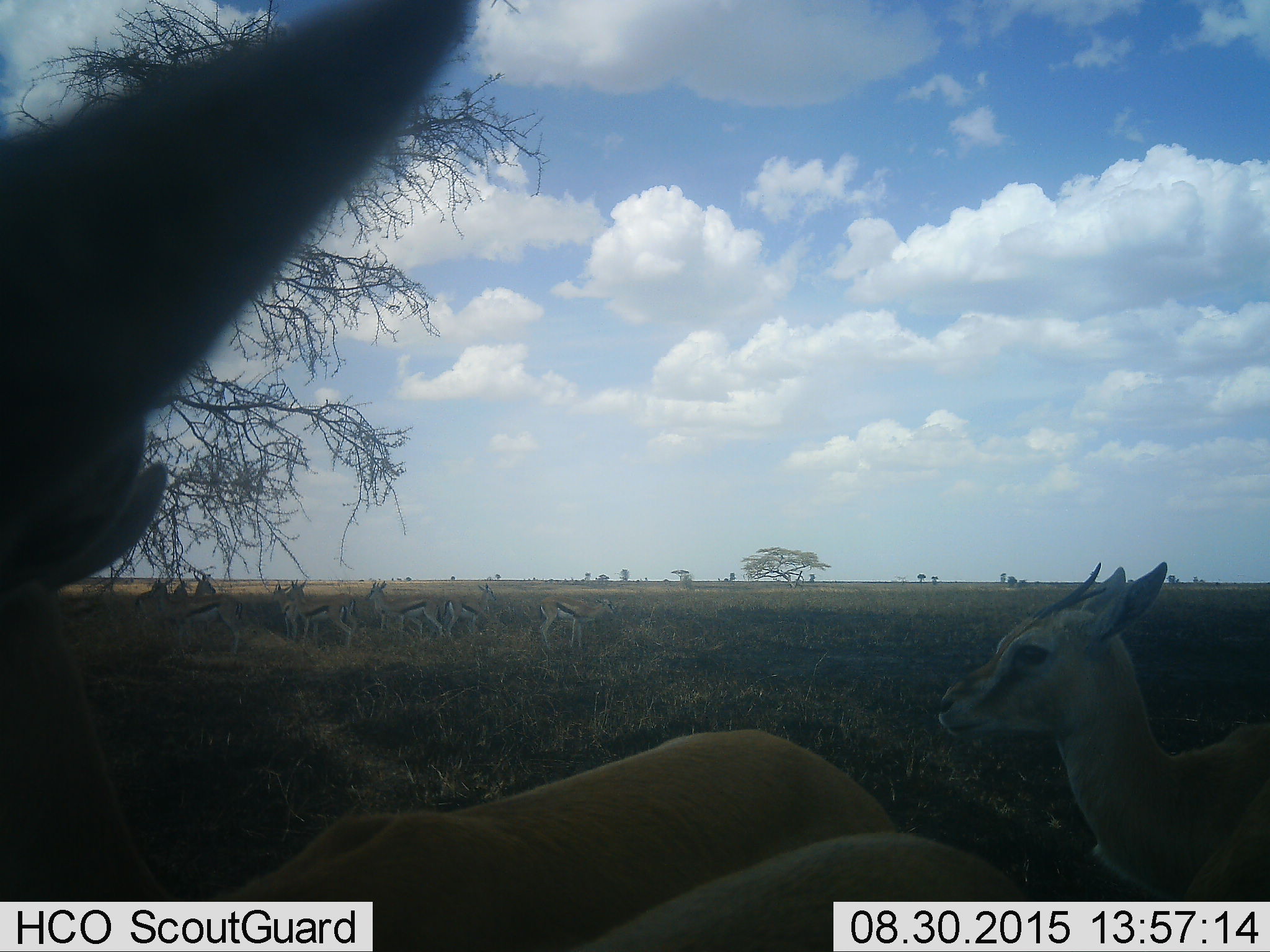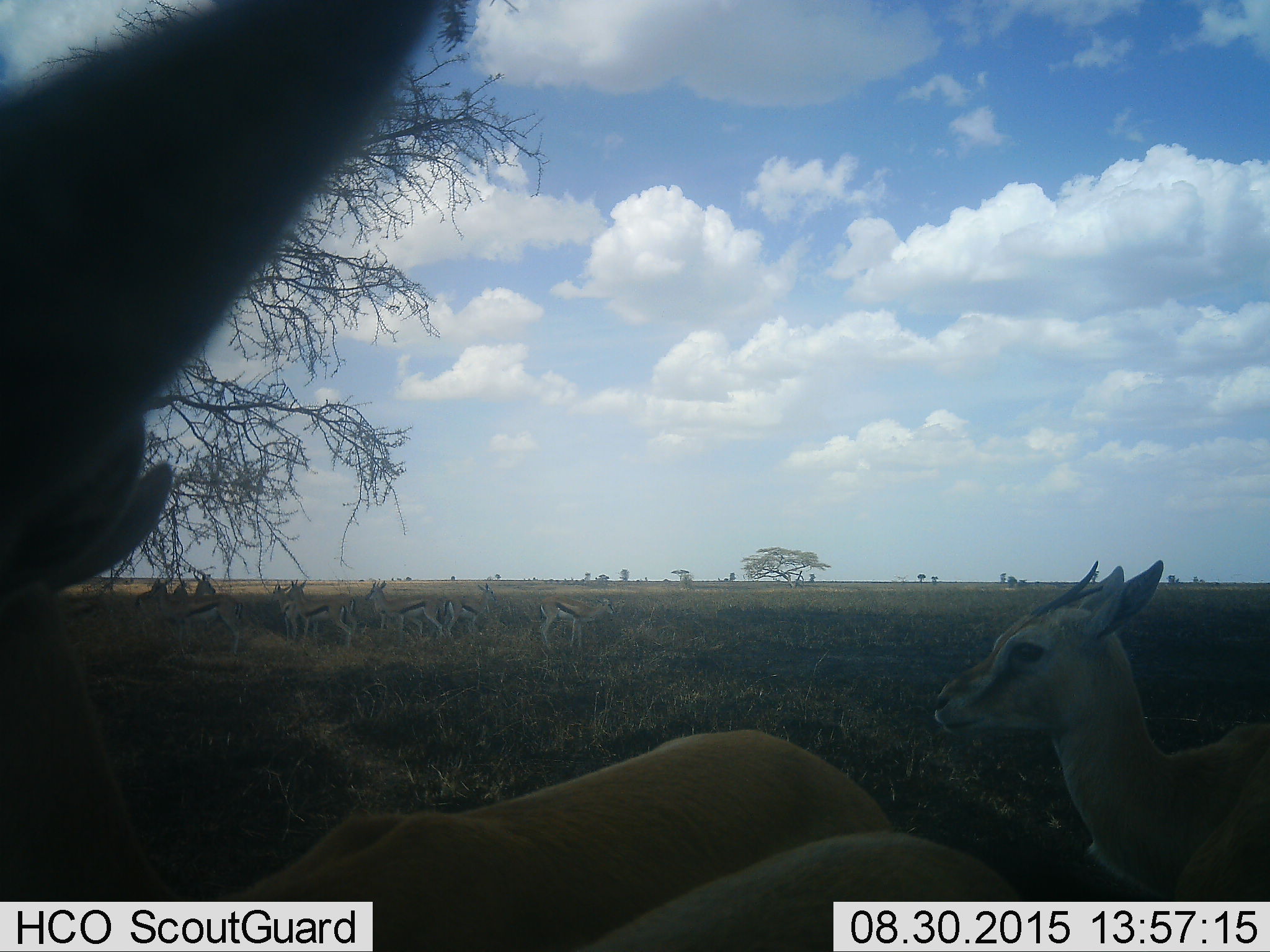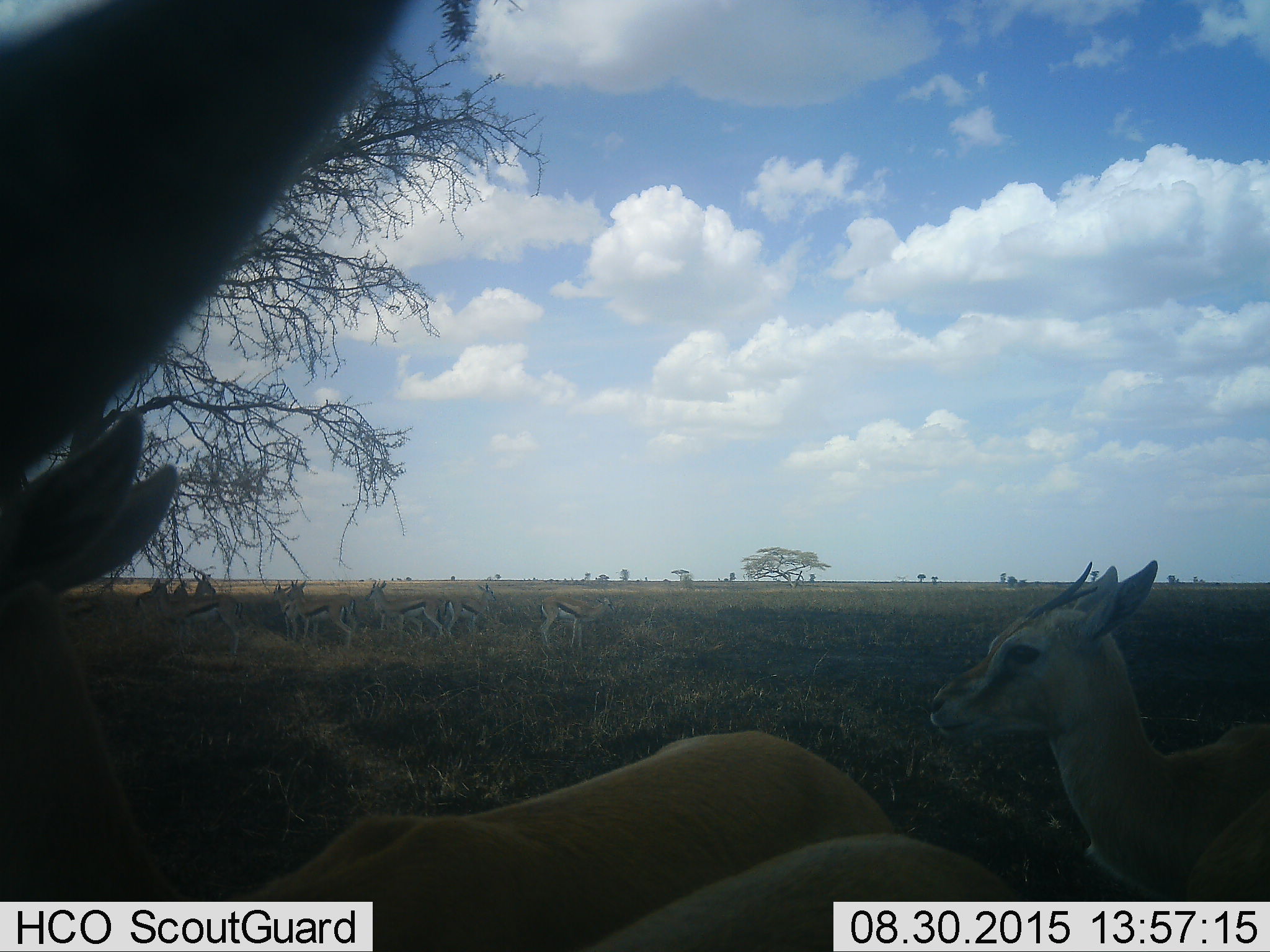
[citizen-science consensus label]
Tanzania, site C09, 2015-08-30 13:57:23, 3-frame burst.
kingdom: Animalia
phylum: Chordata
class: Mammalia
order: Artiodactyla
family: Bovidae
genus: Eudorcas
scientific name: Eudorcas thomsonii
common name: thomson's gazelle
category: gazellethomsons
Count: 11-50.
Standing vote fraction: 93%.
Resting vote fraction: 0%.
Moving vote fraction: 14%.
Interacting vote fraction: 14%.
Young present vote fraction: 43%.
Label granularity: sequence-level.